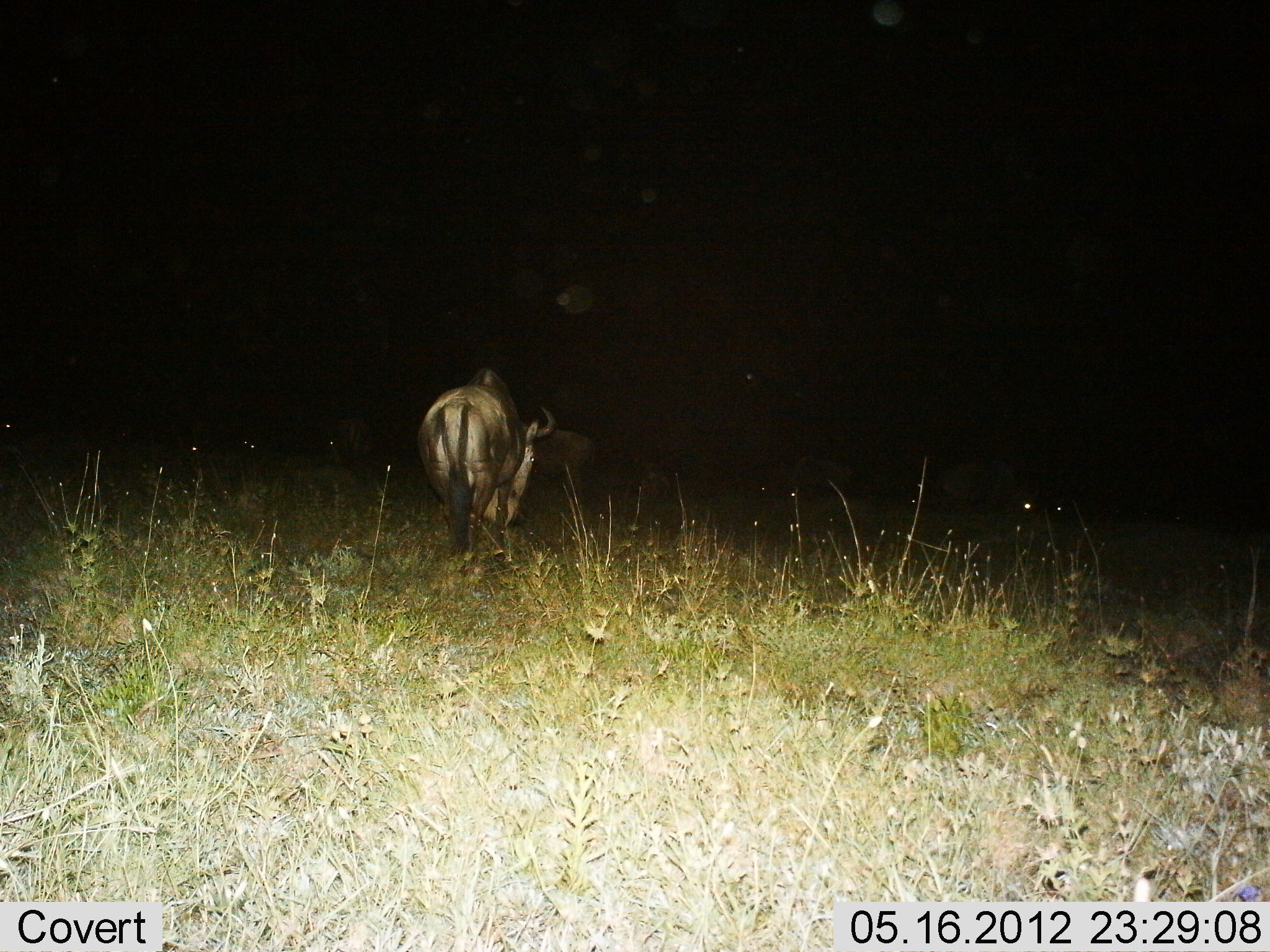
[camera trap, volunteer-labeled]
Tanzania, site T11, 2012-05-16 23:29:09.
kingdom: Animalia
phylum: Chordata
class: Mammalia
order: Artiodactyla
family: Bovidae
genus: Connochaetes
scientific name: Connochaetes taurinus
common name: blue wildebeest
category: wildebeest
Wildebeest (blue wildebeest) (Connochaetes taurinus), count 1. Behavior (volunteer vote fractions): standing 60%, resting 0%, moving 50%, interacting 0%. Young present (vote fraction): 0%. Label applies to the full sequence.